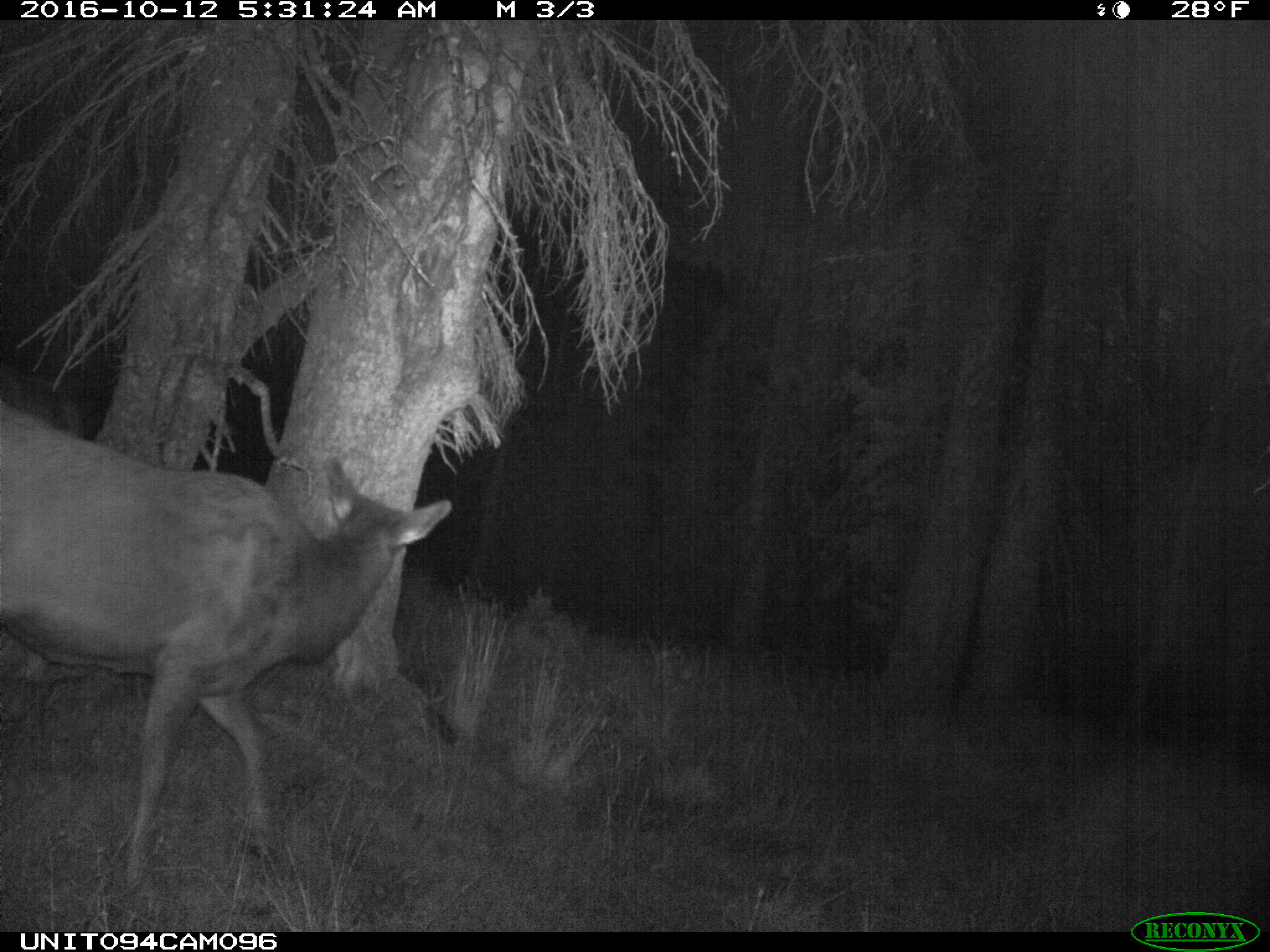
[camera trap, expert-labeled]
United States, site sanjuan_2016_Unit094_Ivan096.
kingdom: Animalia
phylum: Chordata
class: Mammalia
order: Artiodactyla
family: Cervidae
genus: Cervus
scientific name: Cervus elaphus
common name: red deer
Cervus elaphus (red deer).